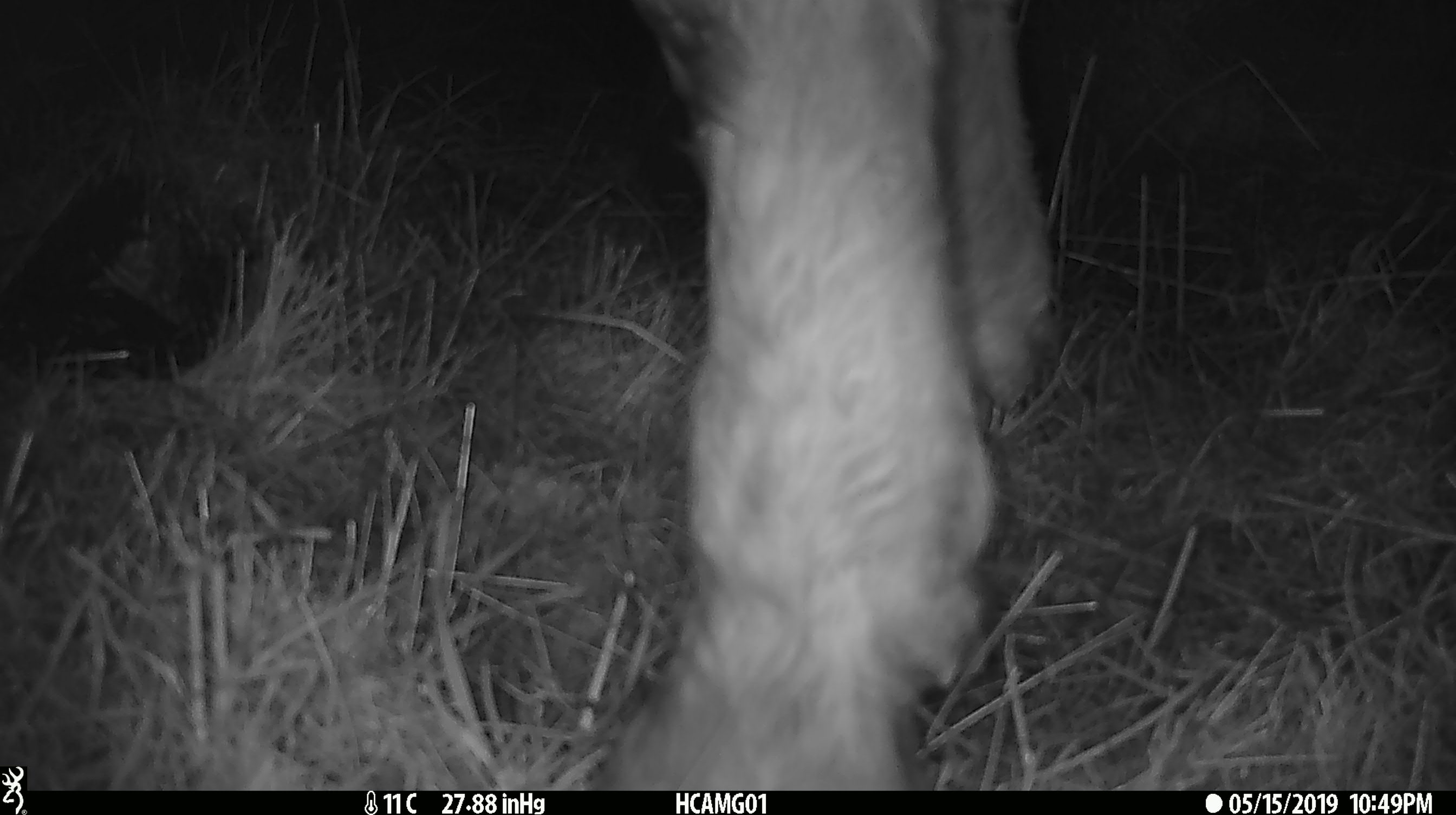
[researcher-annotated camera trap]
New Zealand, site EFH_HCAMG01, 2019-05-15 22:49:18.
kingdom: Animalia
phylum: Chordata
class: Mammalia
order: Artiodactyla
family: Bovidae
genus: Bos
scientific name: Bos taurus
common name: domestic cow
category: cow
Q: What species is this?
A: Cow (domestic cow) (Bos taurus).